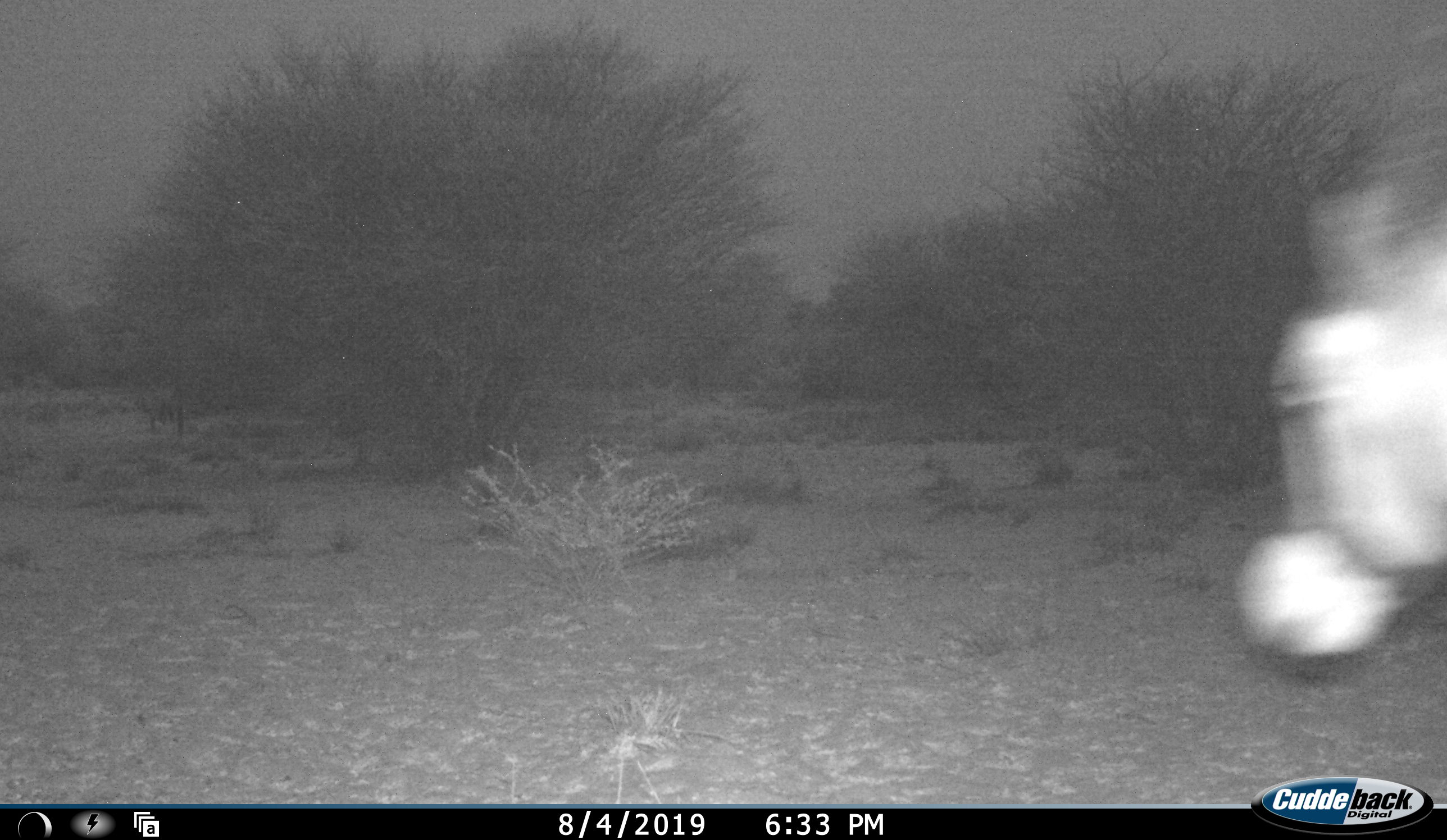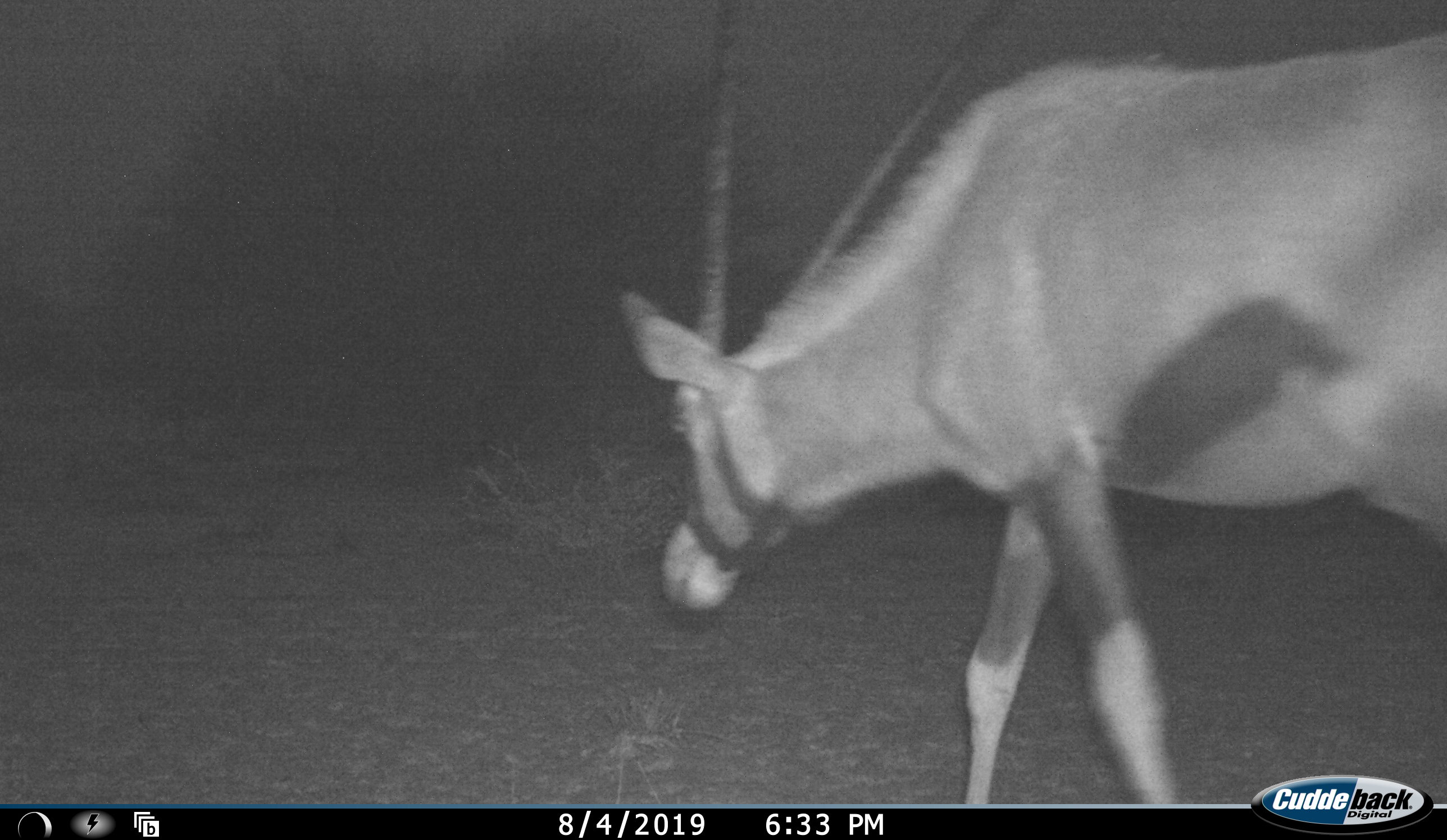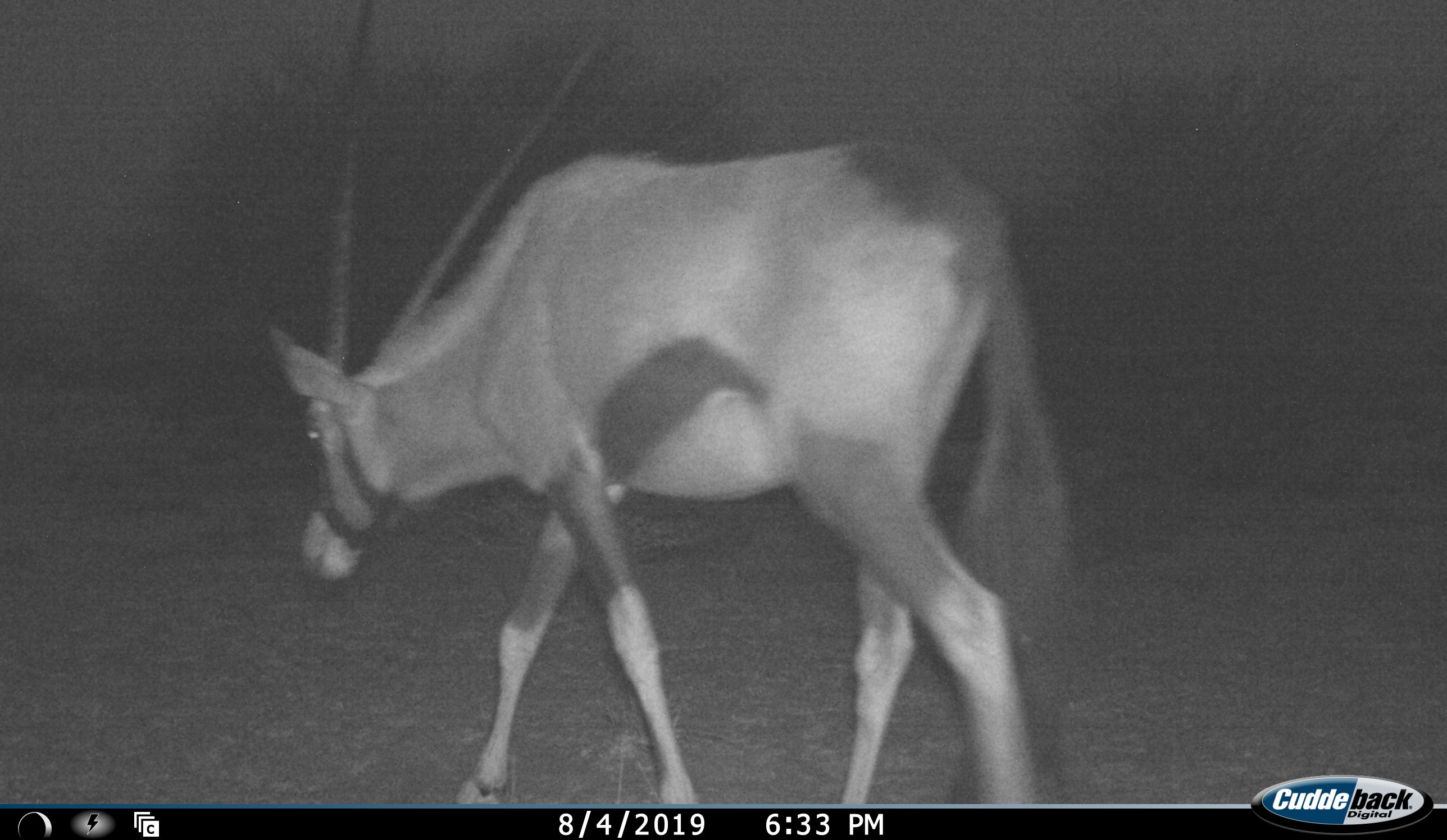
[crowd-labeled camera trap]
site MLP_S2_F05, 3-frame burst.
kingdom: Animalia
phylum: Chordata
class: Mammalia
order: Artiodactyla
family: Bovidae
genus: Oryx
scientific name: Oryx gazella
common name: gemsbok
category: oryx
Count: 1.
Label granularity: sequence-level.